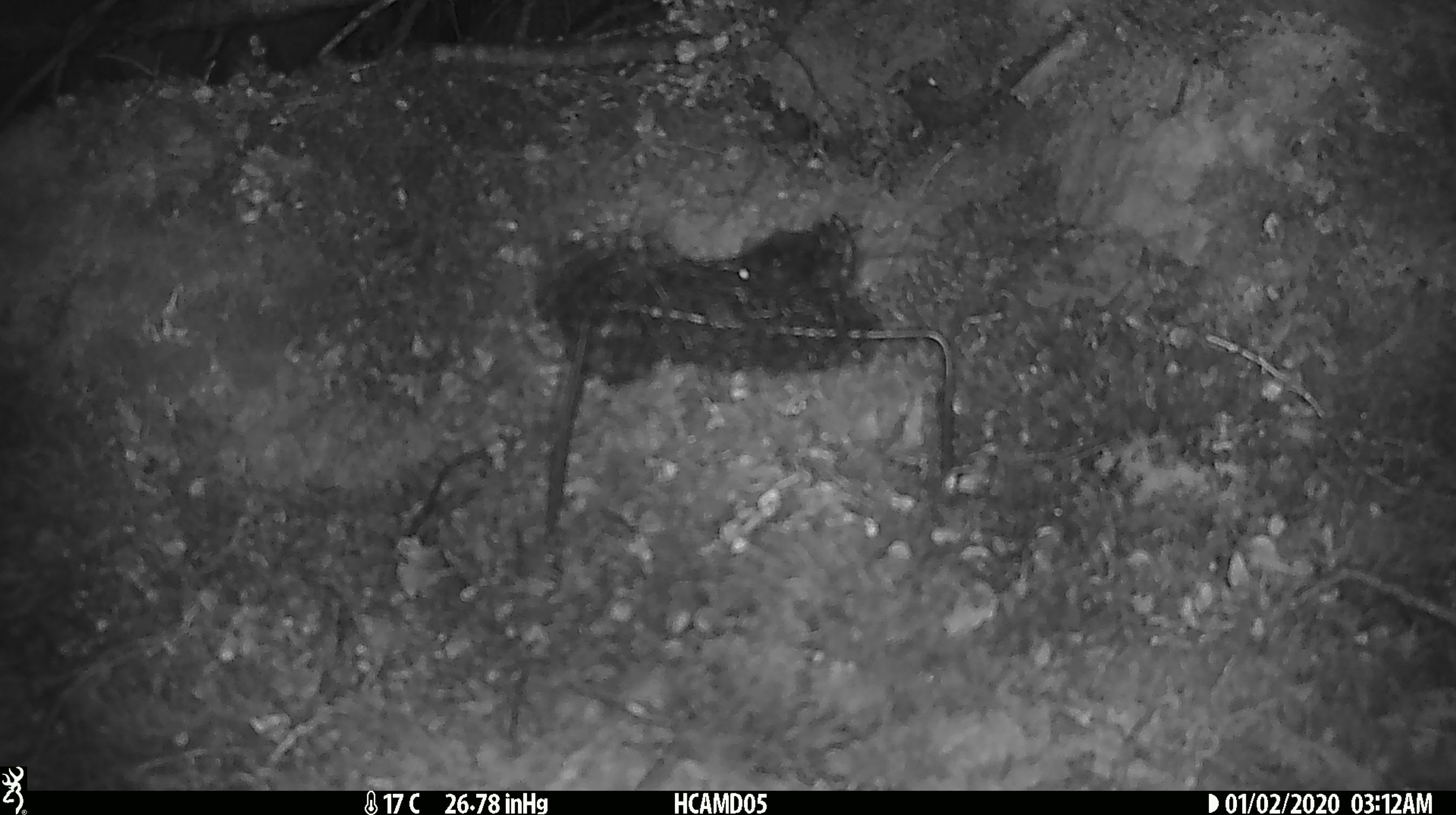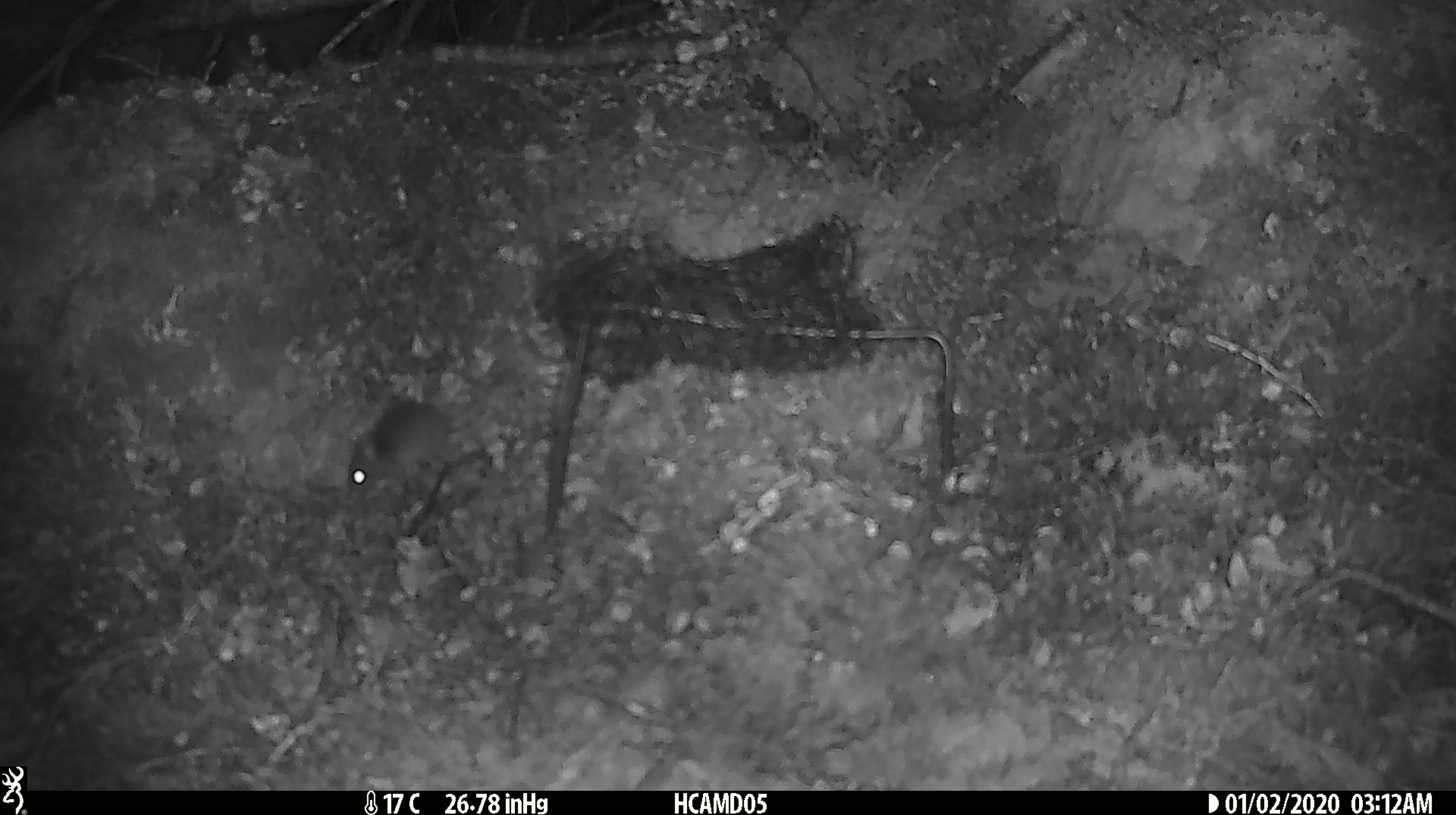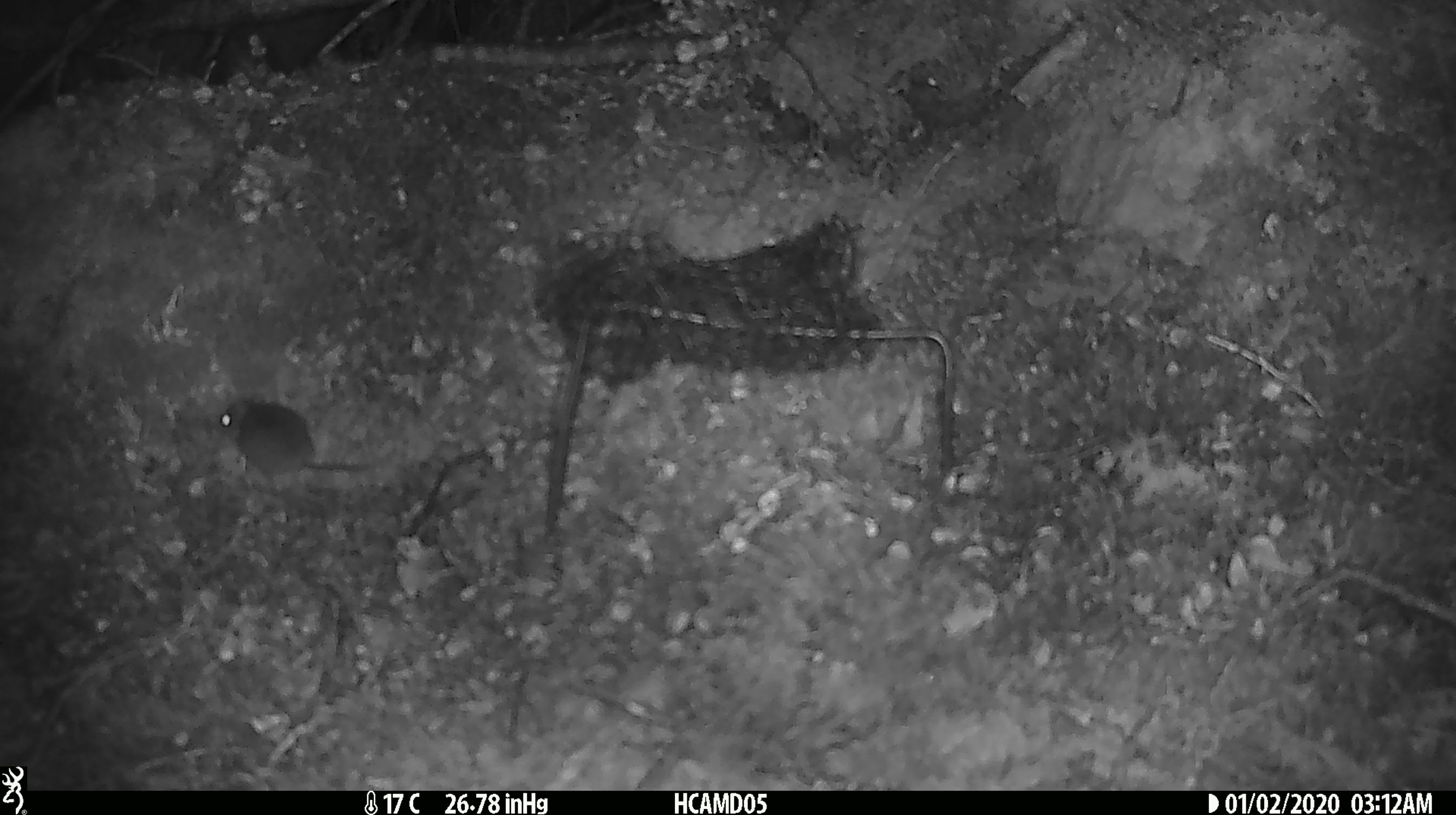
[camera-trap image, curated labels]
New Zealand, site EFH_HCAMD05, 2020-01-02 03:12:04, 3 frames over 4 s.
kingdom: Animalia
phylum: Chordata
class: Mammalia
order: Rodentia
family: Muridae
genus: Mus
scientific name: Mus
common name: mouse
Mouse (Mus).